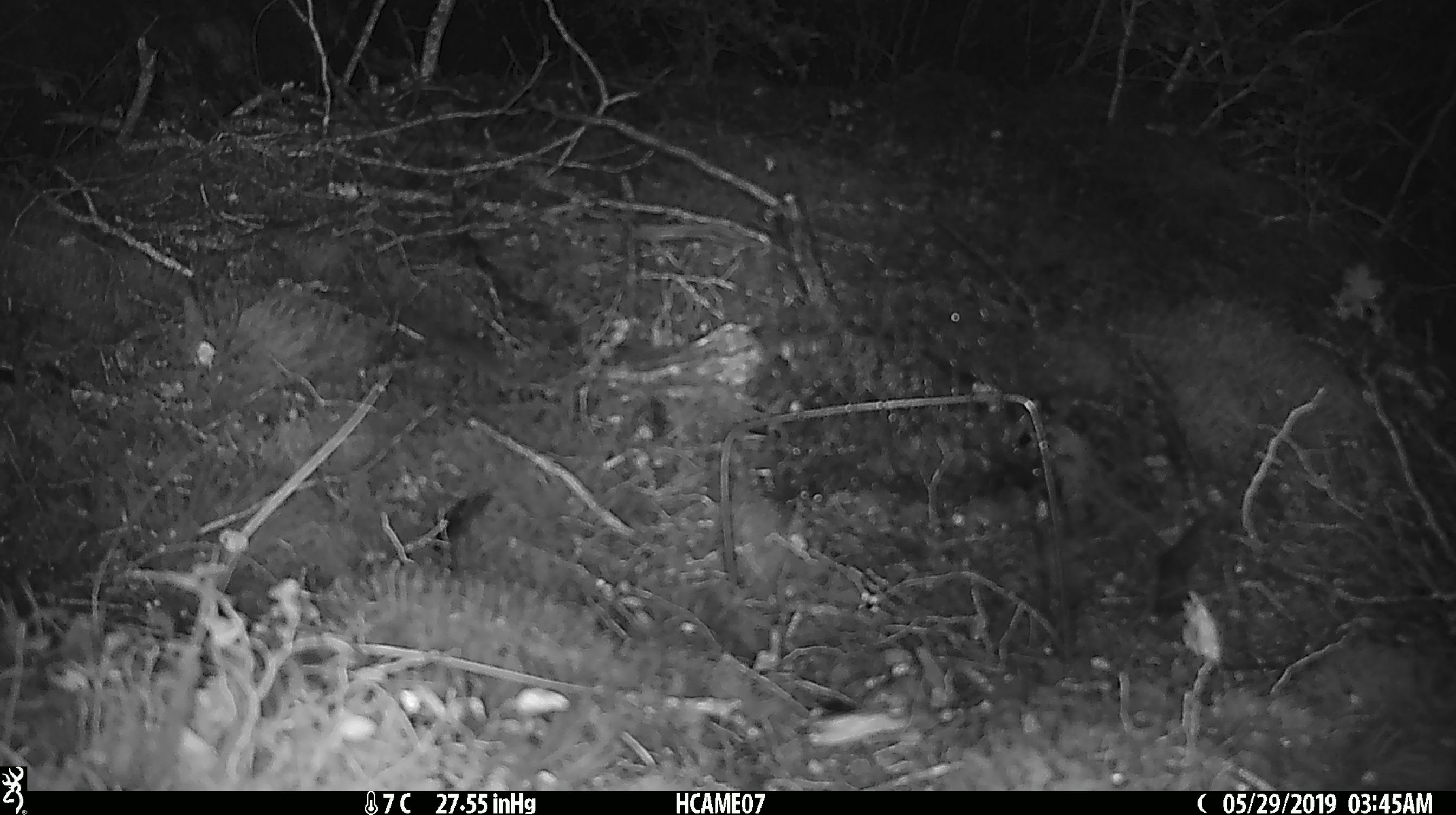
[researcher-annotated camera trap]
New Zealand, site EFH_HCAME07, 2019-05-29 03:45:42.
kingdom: Animalia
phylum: Chordata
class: Mammalia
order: Rodentia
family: Muridae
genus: Mus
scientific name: Mus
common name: mouse